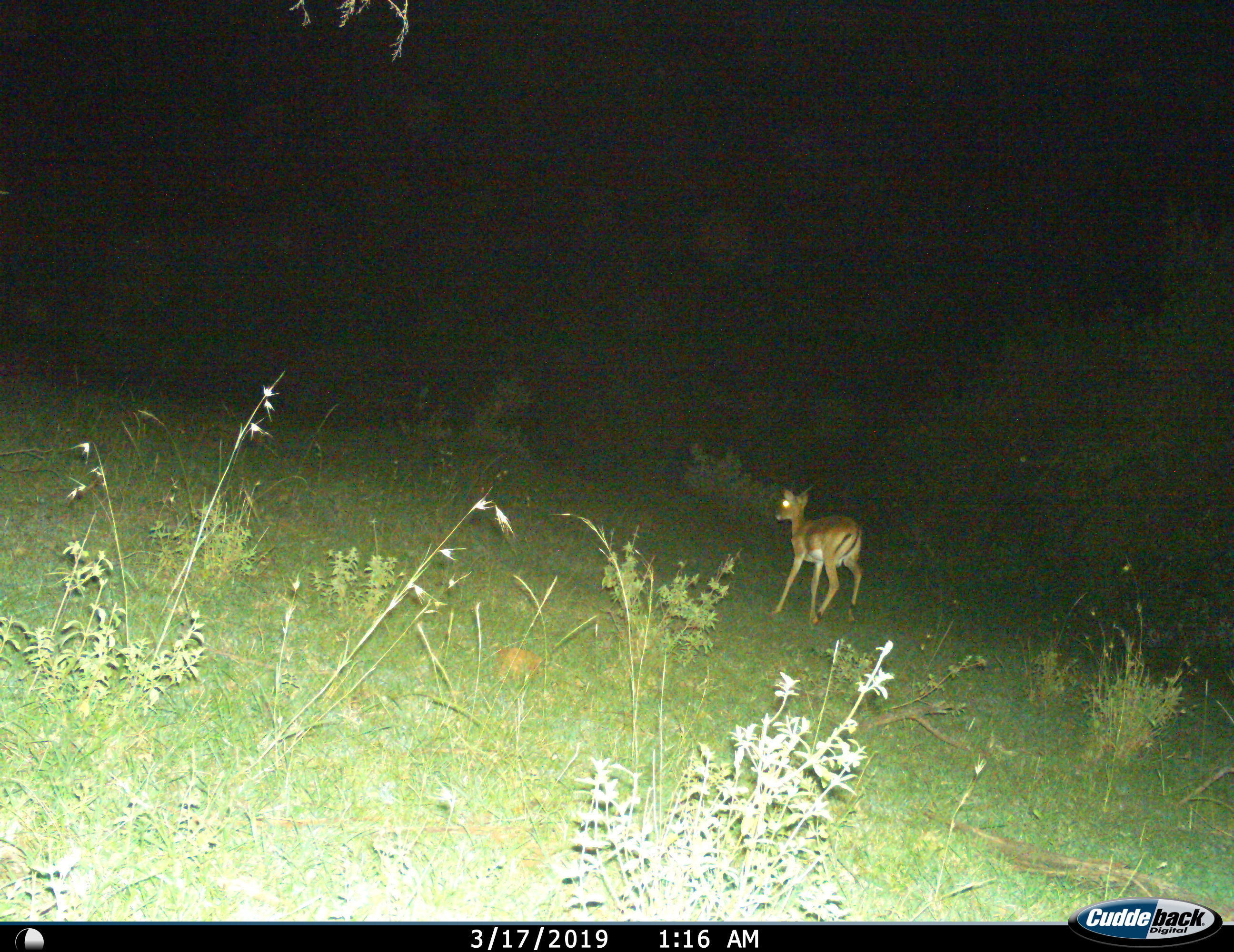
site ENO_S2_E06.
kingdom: Animalia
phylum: Chordata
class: Mammalia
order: Artiodactyla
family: Bovidae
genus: Aepyceros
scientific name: Aepyceros melampus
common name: impala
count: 1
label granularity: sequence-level